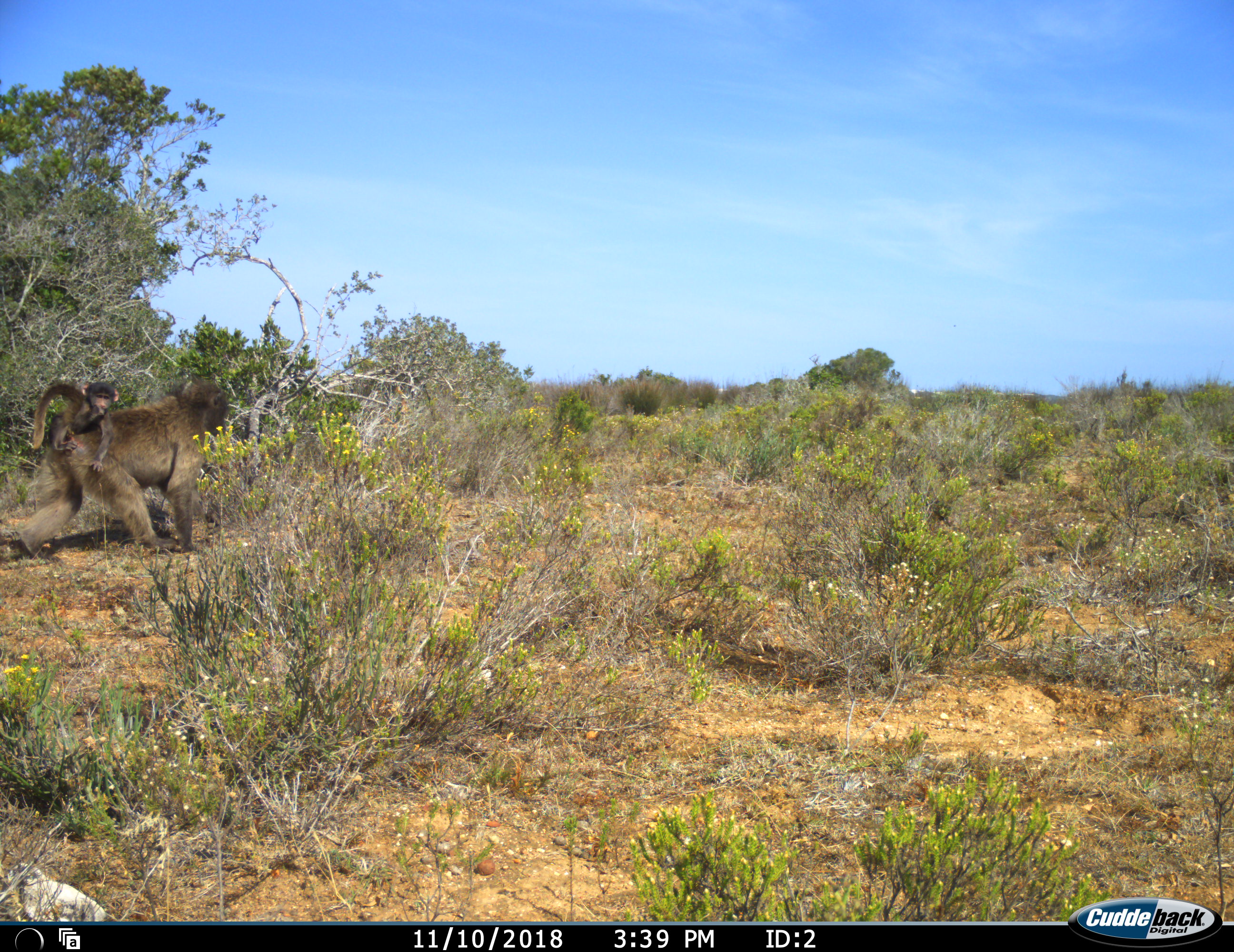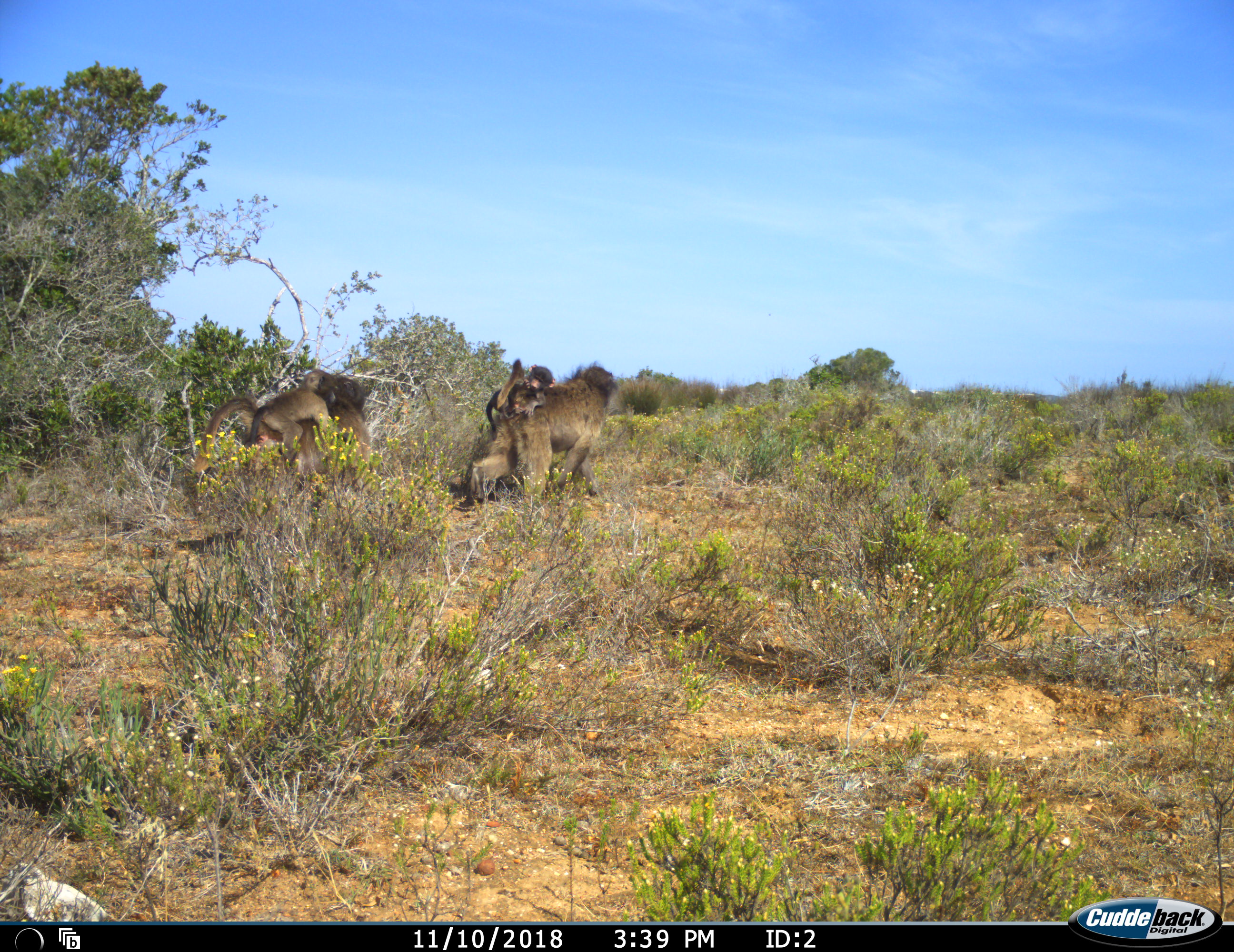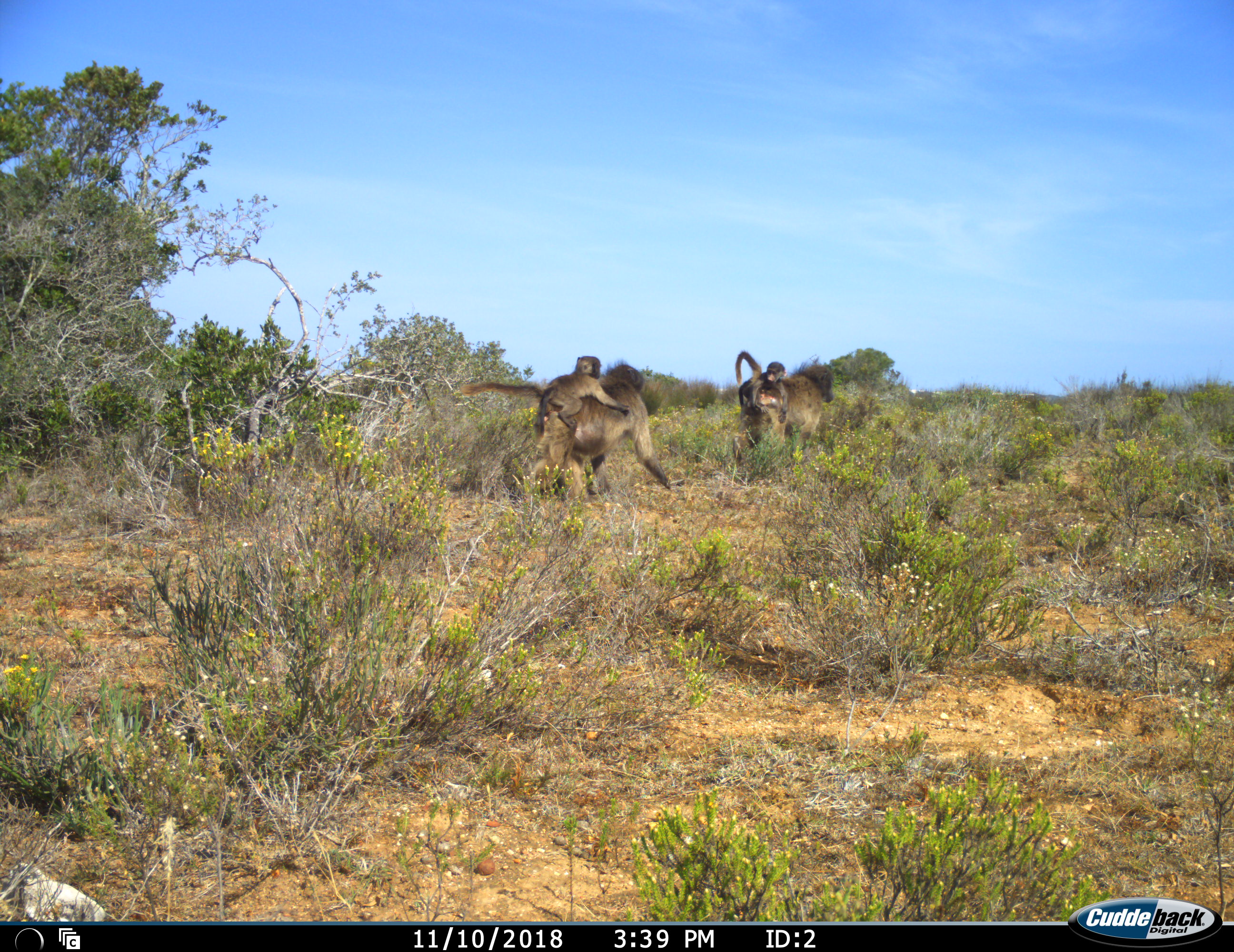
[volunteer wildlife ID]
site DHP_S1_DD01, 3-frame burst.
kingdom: Animalia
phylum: Chordata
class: Mammalia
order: Primates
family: Cercopithecidae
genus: Papio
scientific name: Papio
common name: baboon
Baboon (Papio), count 4. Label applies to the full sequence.